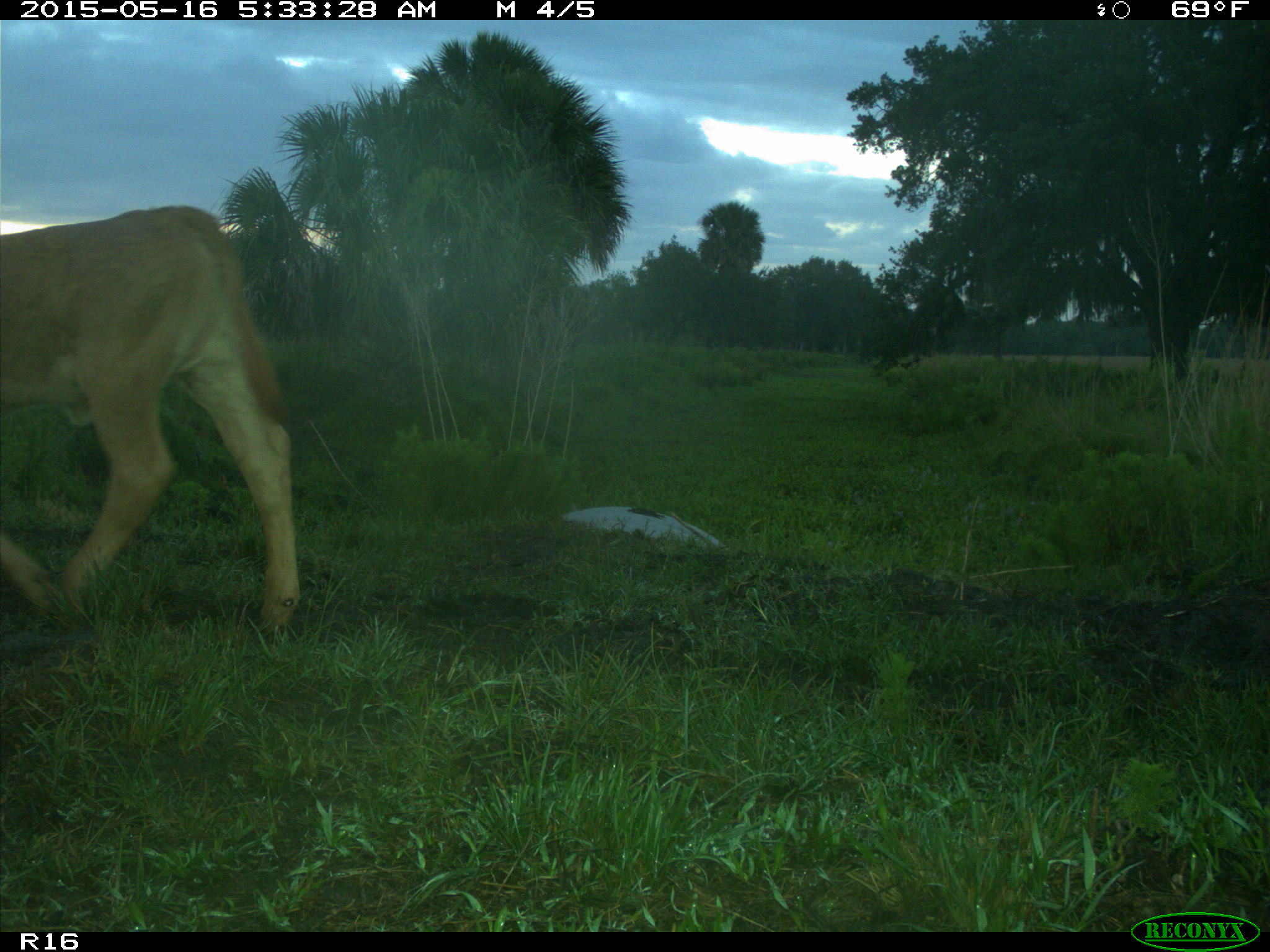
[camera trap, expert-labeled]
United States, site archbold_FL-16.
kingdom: Animalia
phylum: Chordata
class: Mammalia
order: Artiodactyla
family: Bovidae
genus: Bos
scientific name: Bos taurus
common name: domestic cow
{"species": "Bos taurus (domestic cow)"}